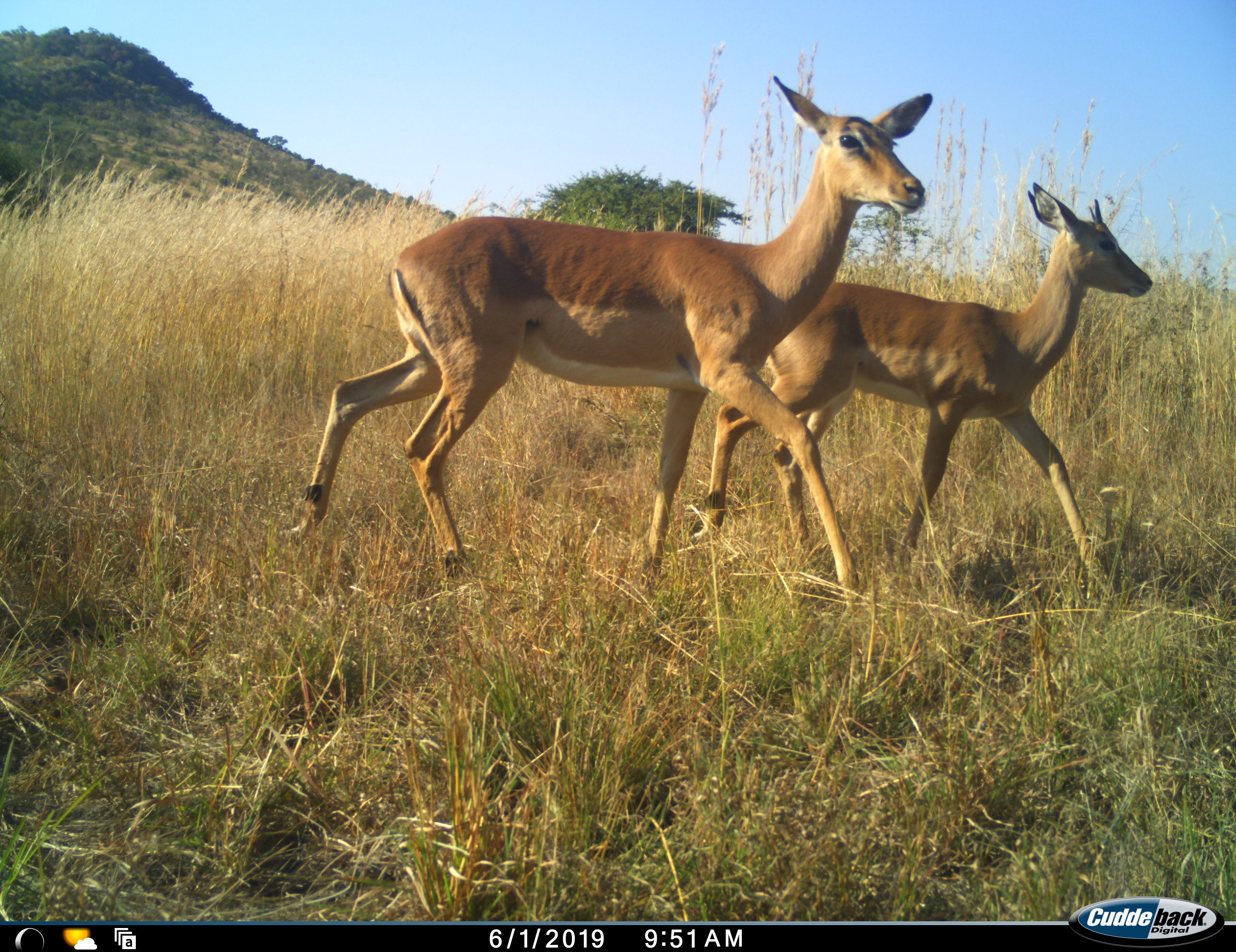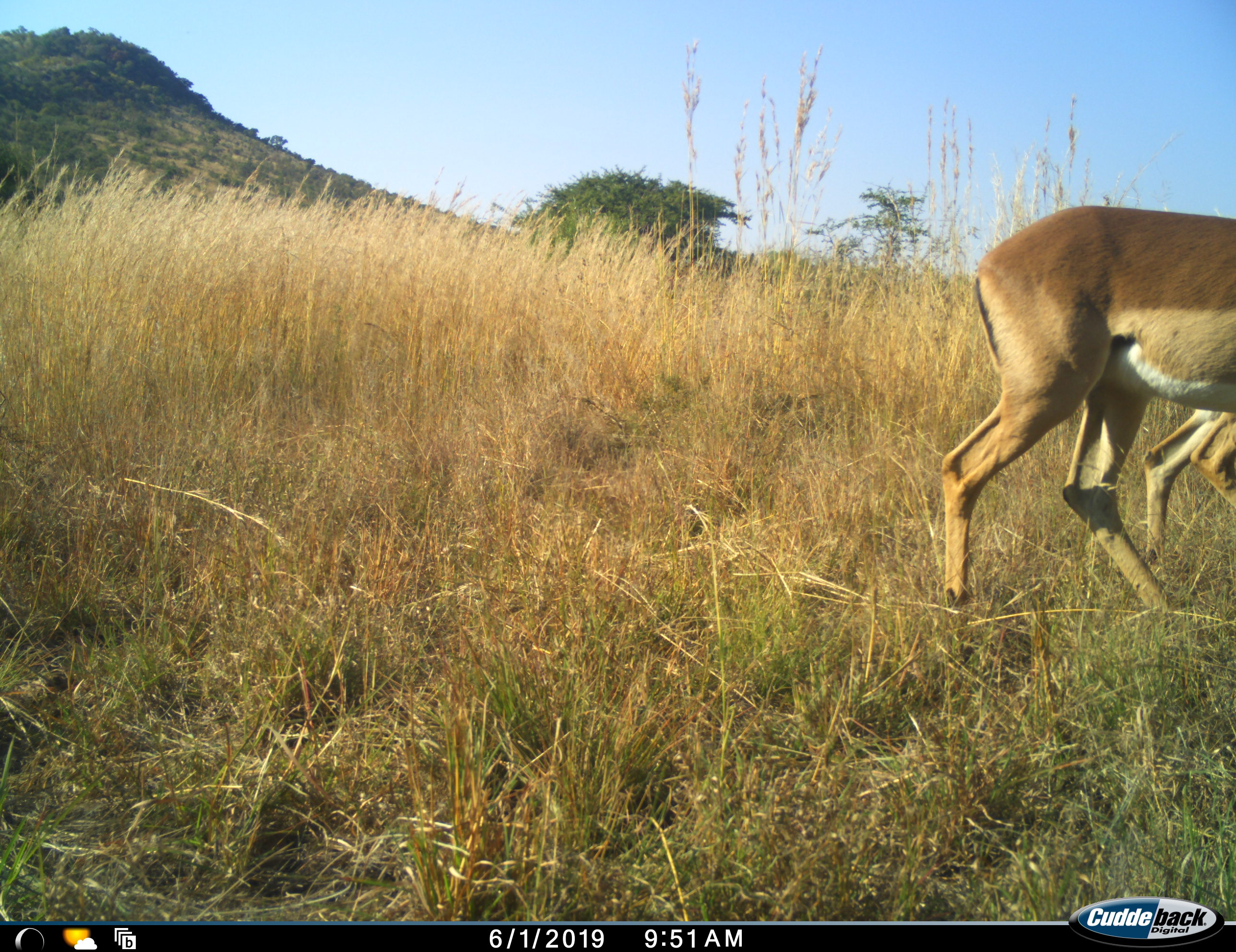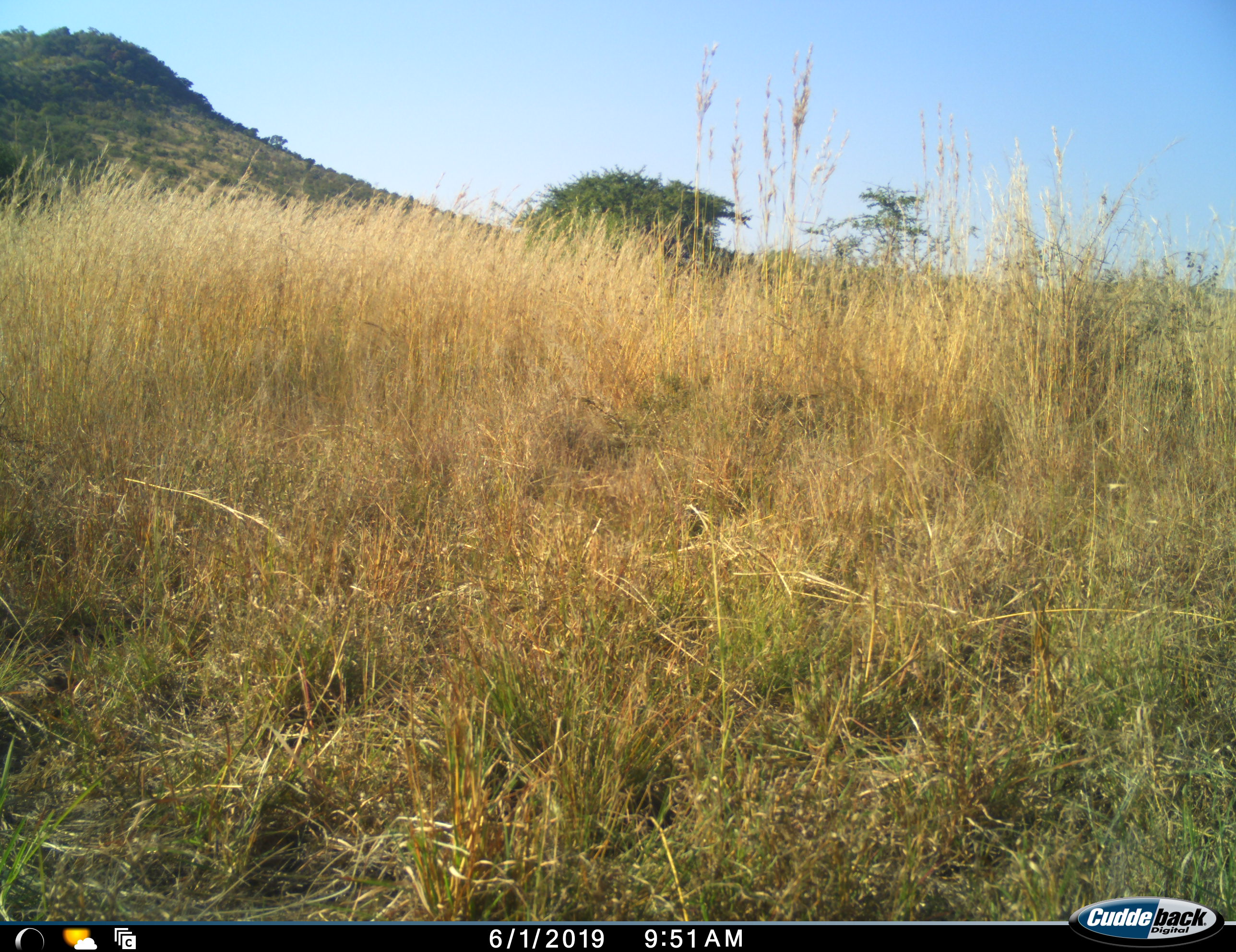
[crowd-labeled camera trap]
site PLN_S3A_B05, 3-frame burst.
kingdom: Animalia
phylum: Chordata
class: Mammalia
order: Artiodactyla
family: Bovidae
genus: Aepyceros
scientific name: Aepyceros melampus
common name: impala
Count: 2.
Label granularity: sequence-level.